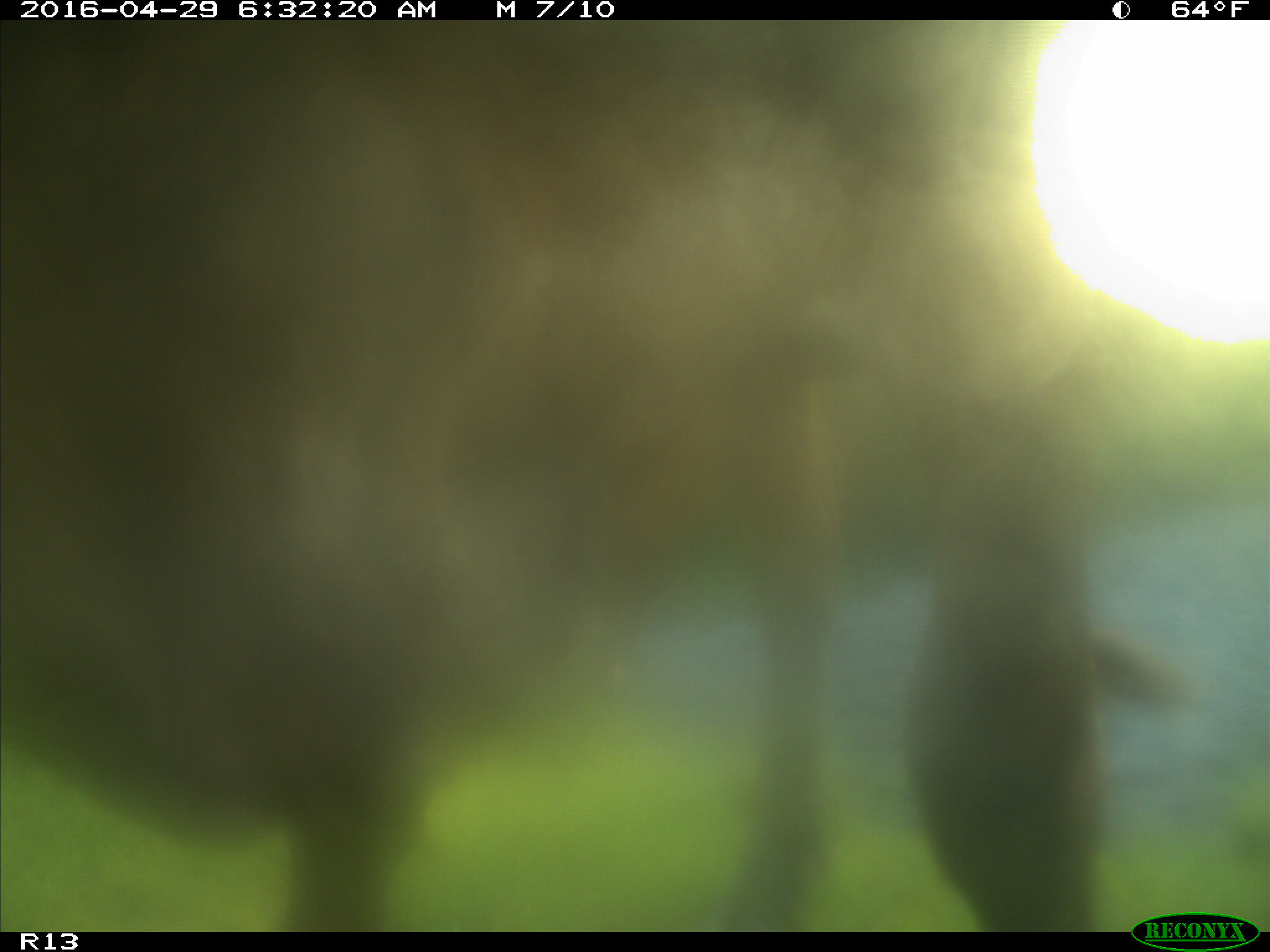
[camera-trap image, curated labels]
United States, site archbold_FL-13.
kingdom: Animalia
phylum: Chordata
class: Mammalia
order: Artiodactyla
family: Bovidae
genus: Bos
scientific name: Bos taurus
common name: domestic cow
Bos taurus (domestic cow).